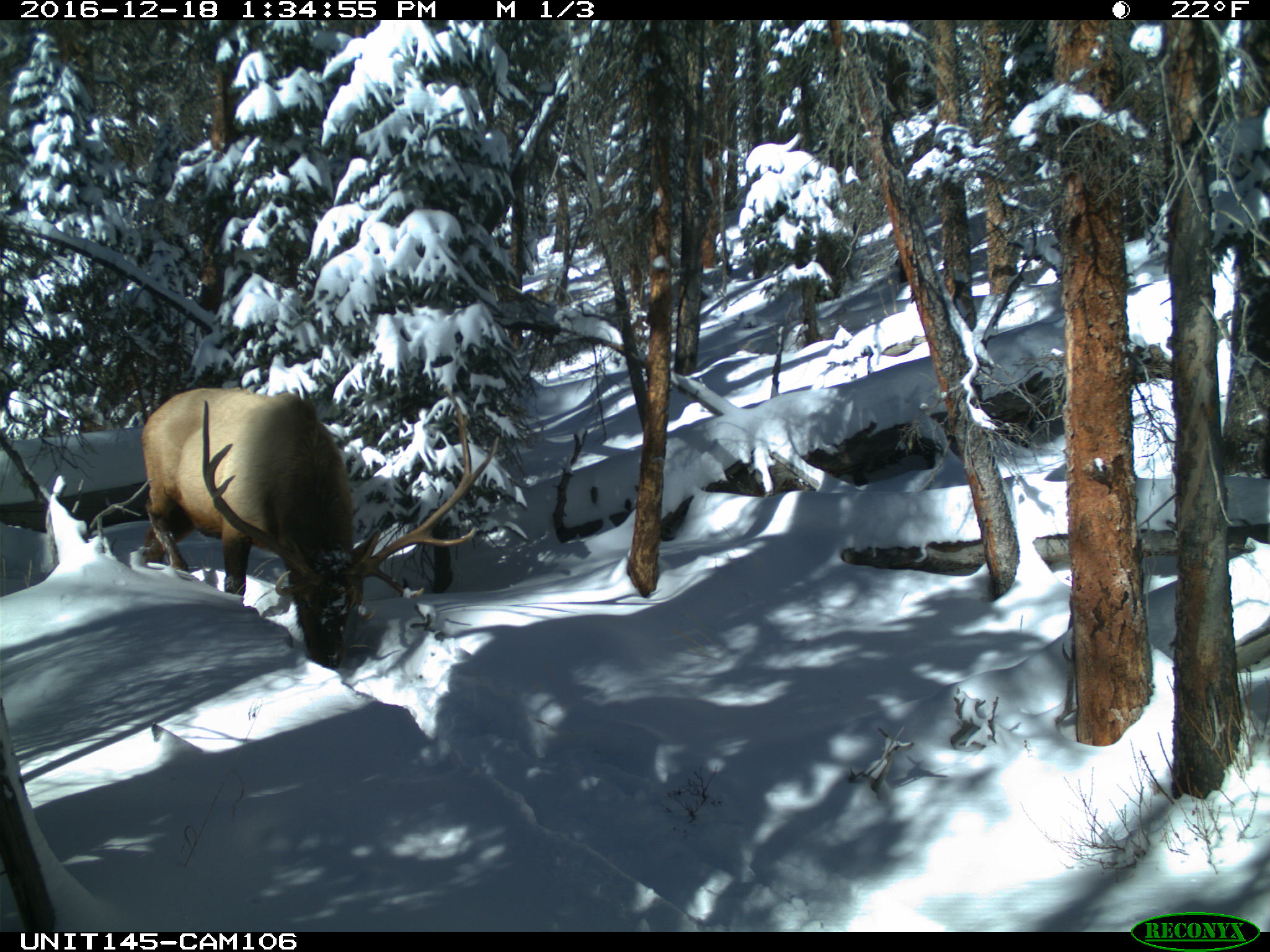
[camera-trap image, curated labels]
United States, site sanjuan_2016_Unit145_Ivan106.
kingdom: Animalia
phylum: Chordata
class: Mammalia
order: Artiodactyla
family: Cervidae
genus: Cervus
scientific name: Cervus elaphus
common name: red deer